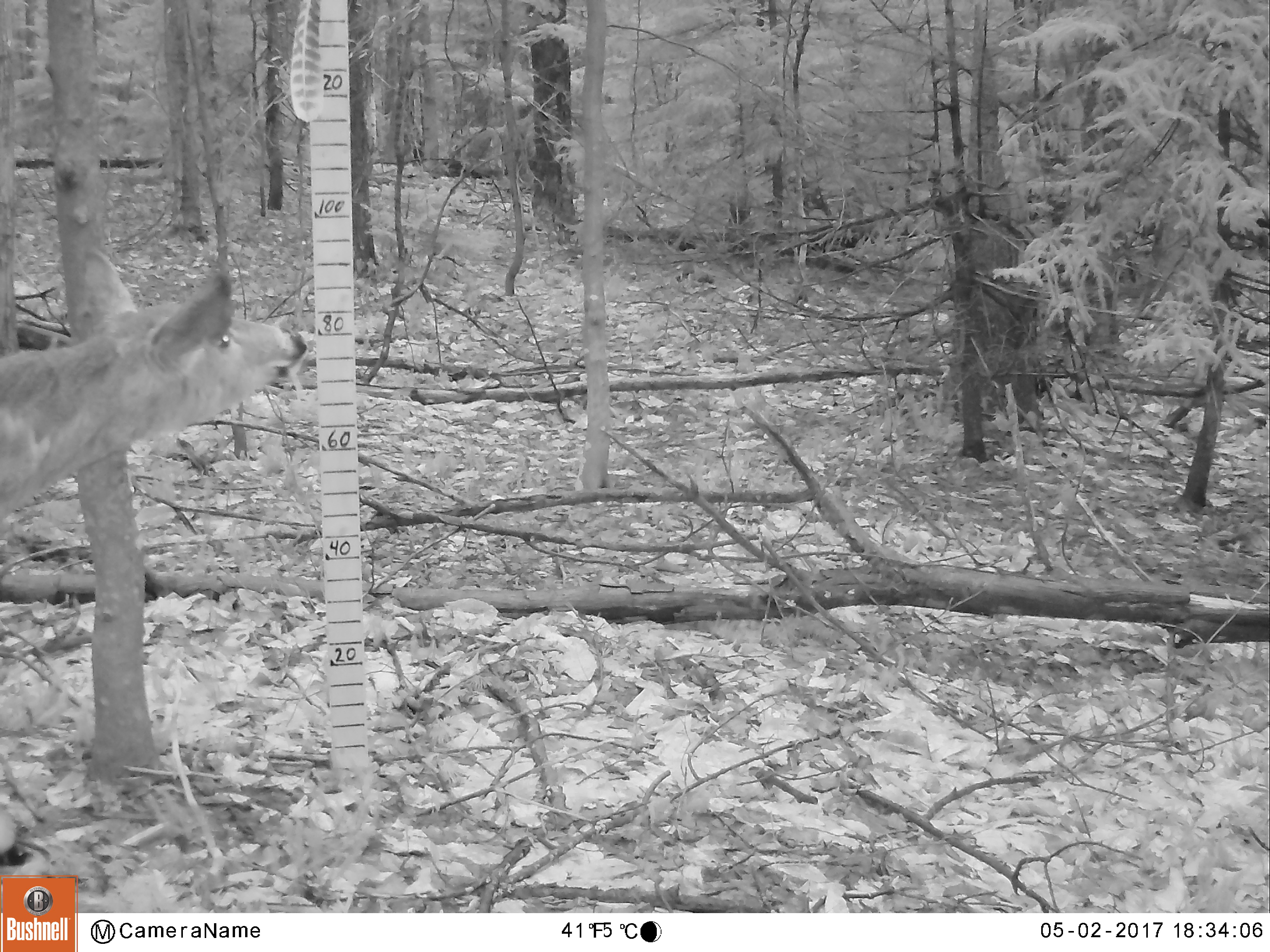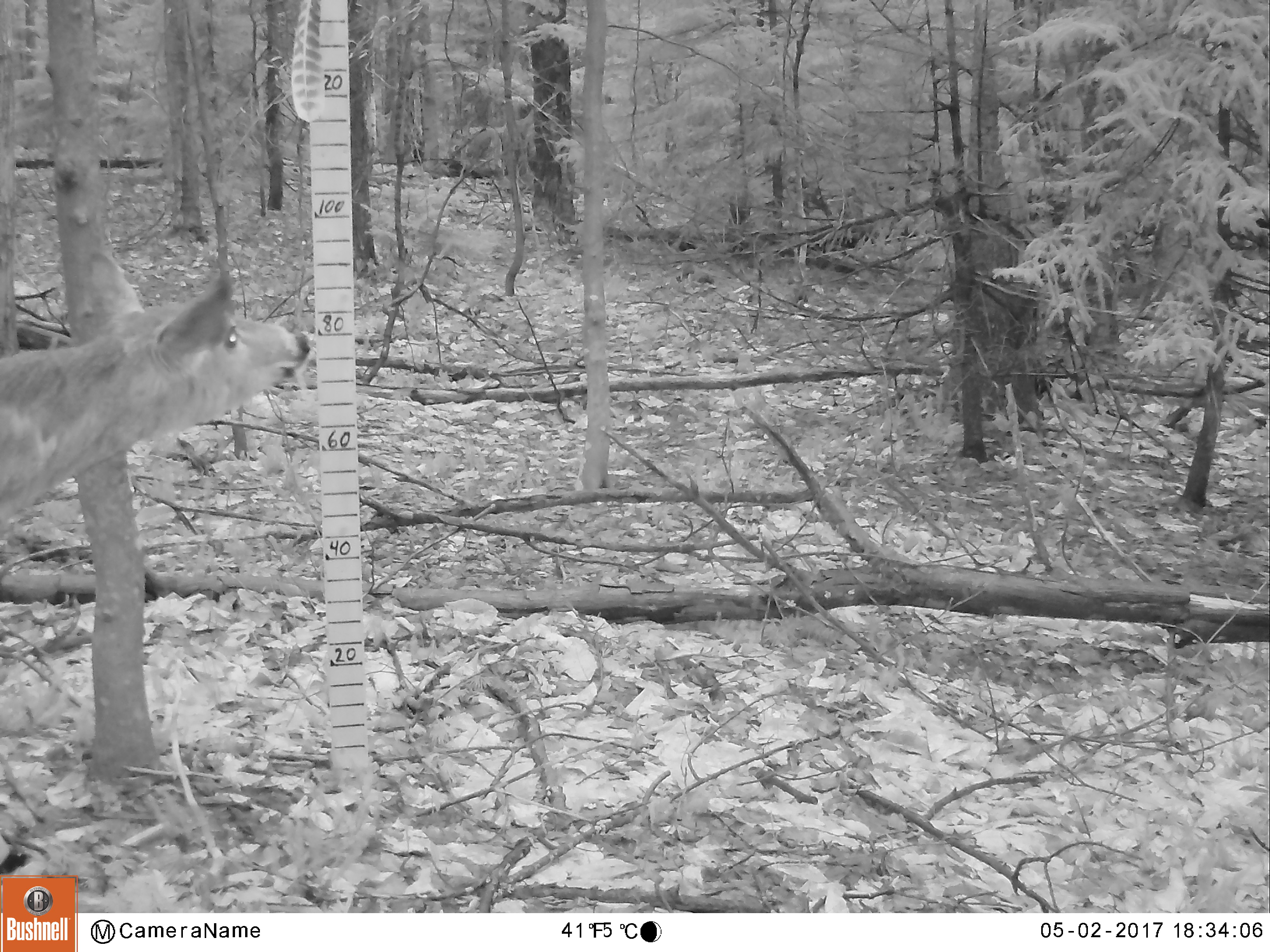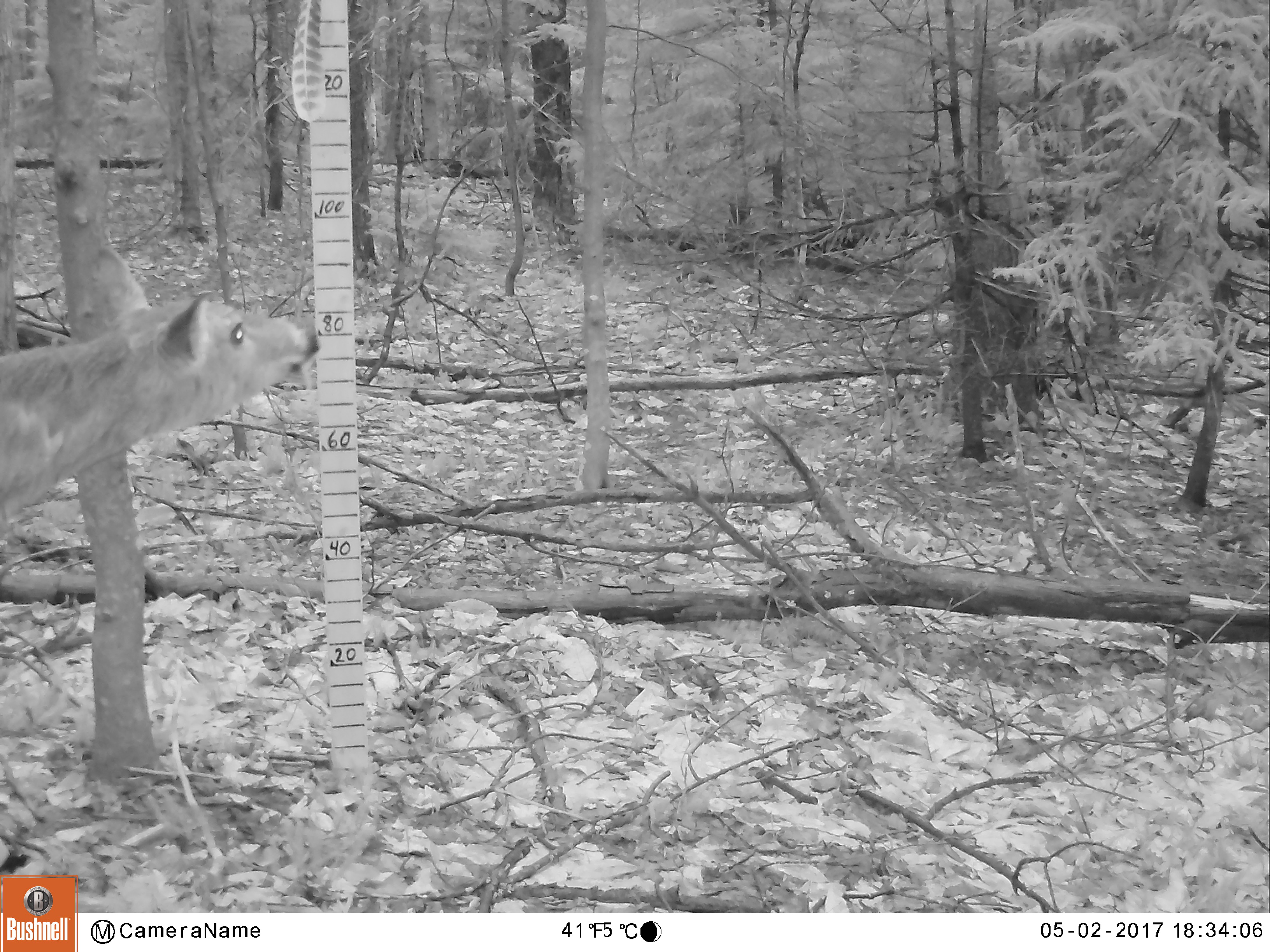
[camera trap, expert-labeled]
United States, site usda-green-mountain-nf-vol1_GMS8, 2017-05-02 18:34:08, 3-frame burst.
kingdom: Animalia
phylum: Chordata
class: Mammalia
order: Artiodactyla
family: Cervidae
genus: Odocoileus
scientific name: Odocoileus virginianus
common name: white-tailed deer